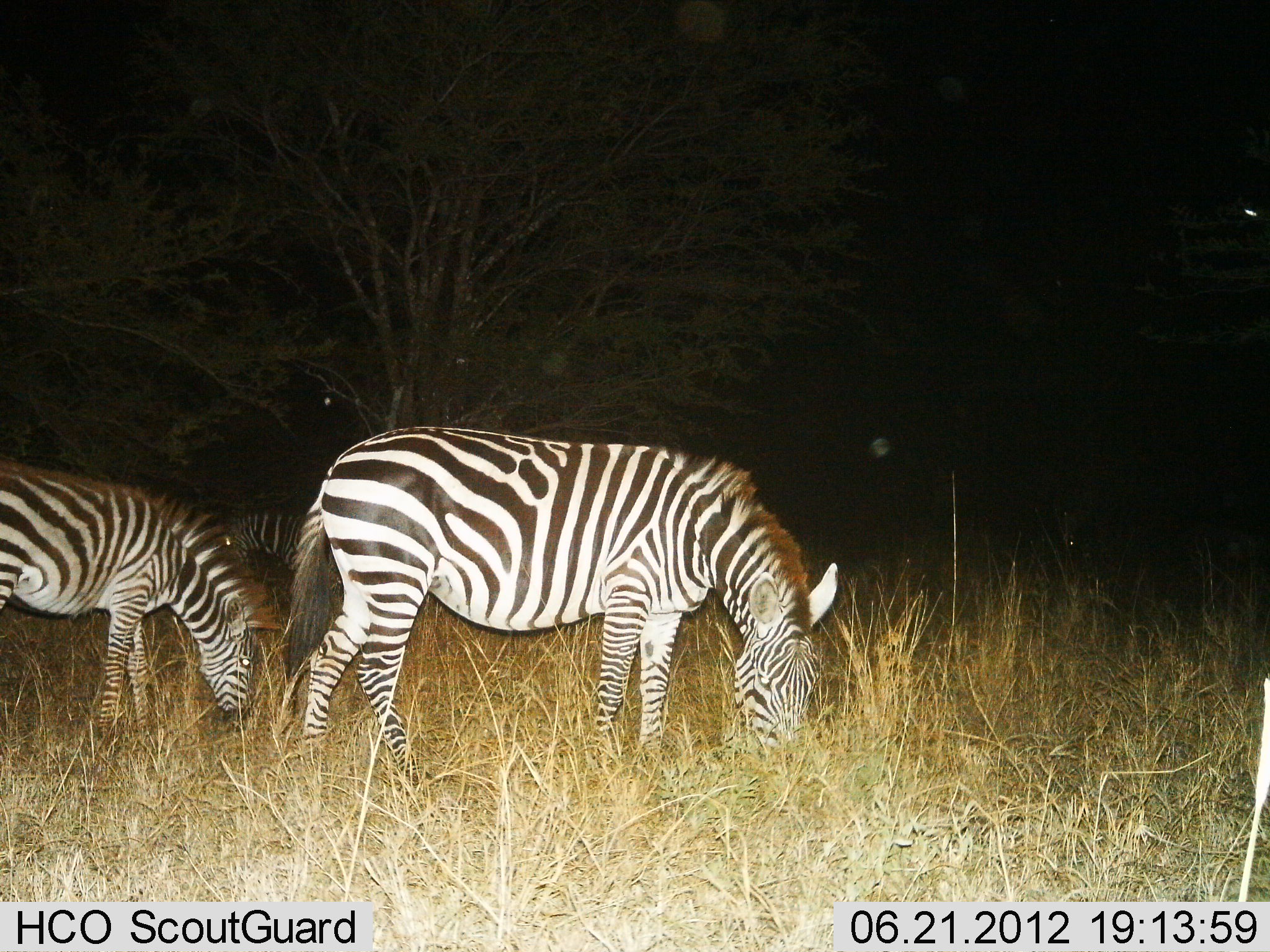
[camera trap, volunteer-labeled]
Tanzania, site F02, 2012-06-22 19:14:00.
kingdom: Animalia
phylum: Chordata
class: Mammalia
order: Perissodactyla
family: Equidae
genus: Equus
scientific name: Equus quagga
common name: plains zebra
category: zebra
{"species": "zebra (plains zebra) (Equus quagga)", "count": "3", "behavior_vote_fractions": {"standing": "60%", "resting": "0%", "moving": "0%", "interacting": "0%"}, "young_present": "20%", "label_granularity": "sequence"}